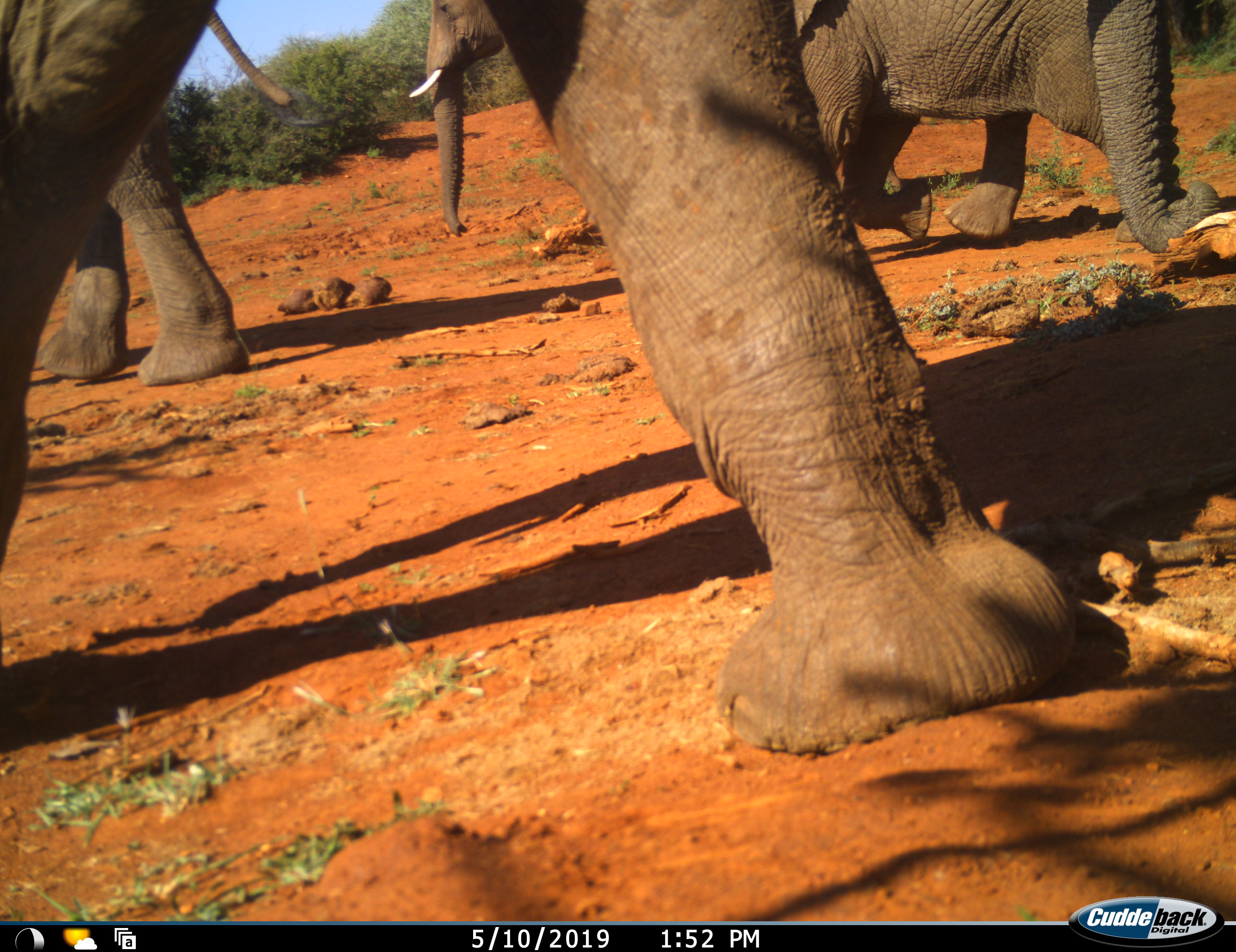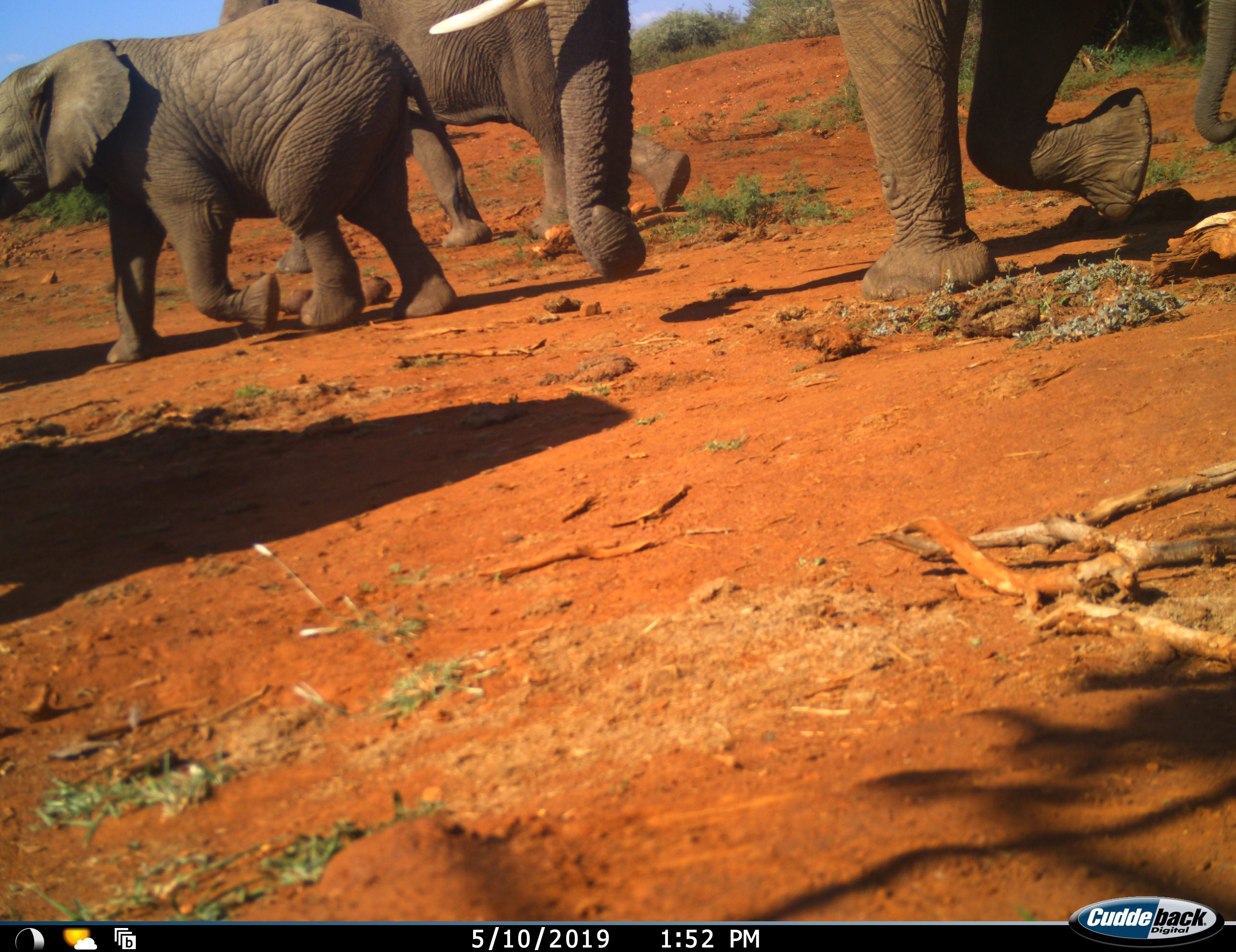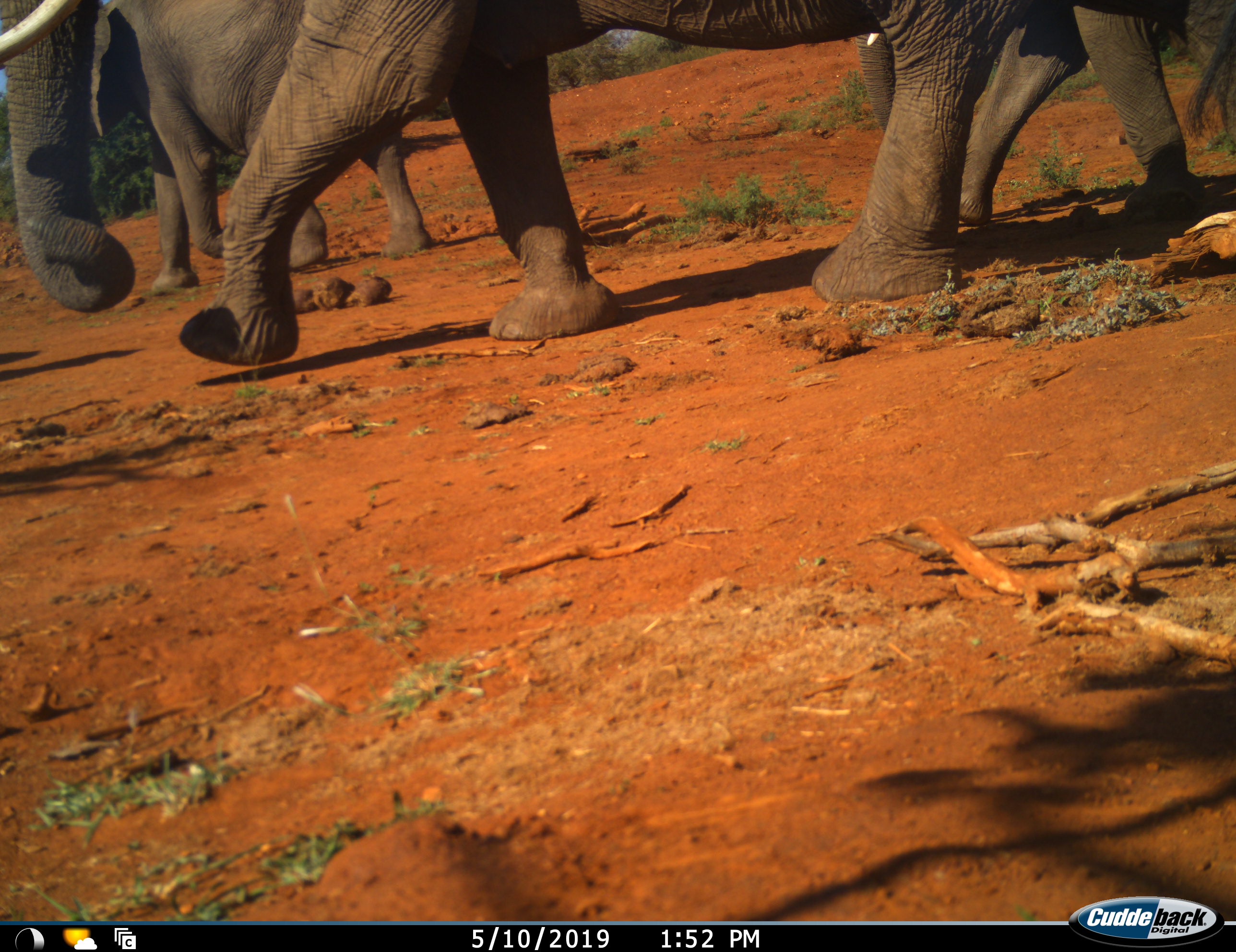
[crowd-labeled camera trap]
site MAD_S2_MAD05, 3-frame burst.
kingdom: Animalia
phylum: Chordata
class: Mammalia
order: Proboscidea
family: Elephantidae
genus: Loxodonta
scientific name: Loxodonta africana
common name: african bush elephant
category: elephant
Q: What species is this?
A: Elephant (african bush elephant) (Loxodonta africana).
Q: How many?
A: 5.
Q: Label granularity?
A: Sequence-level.